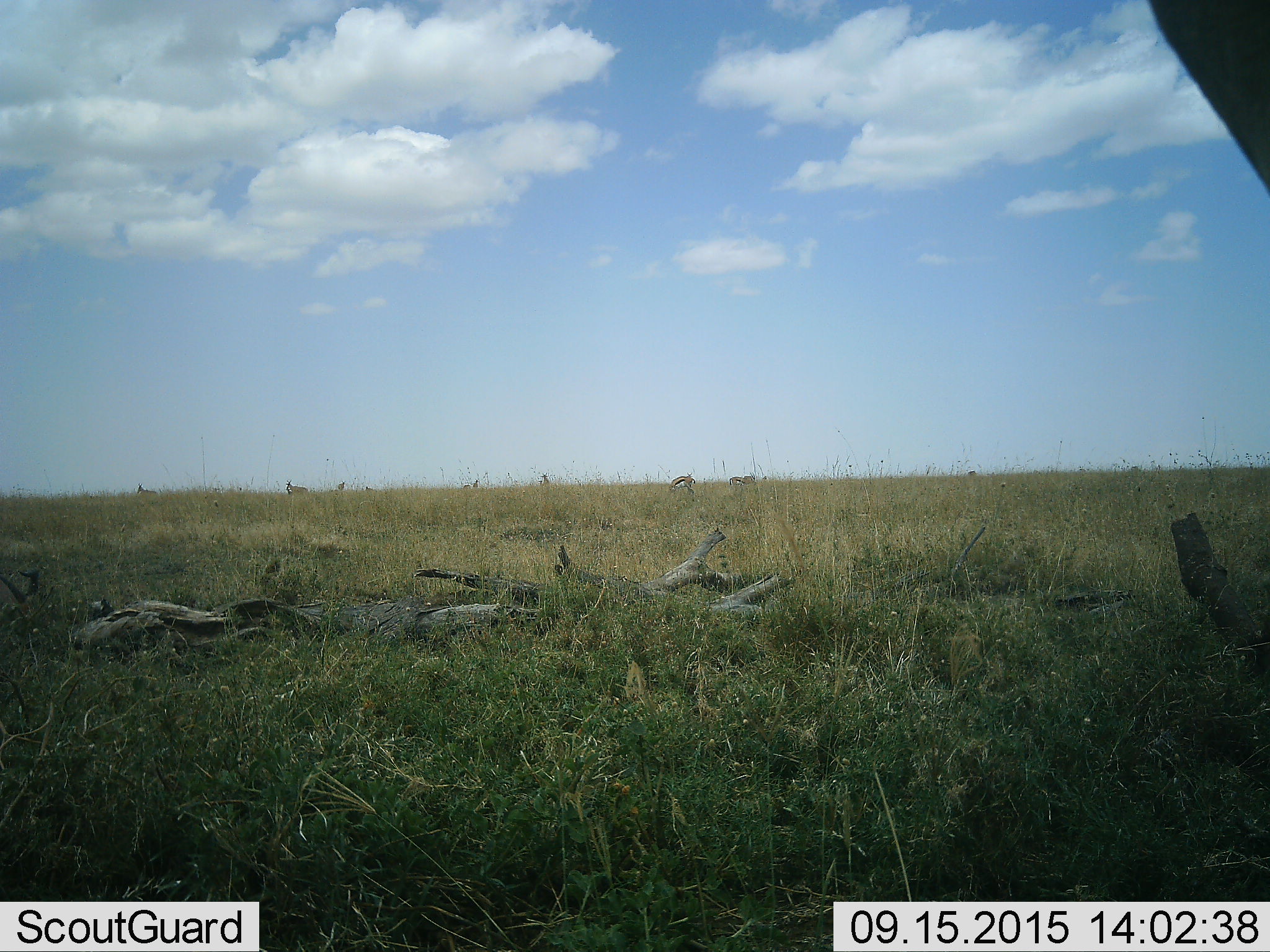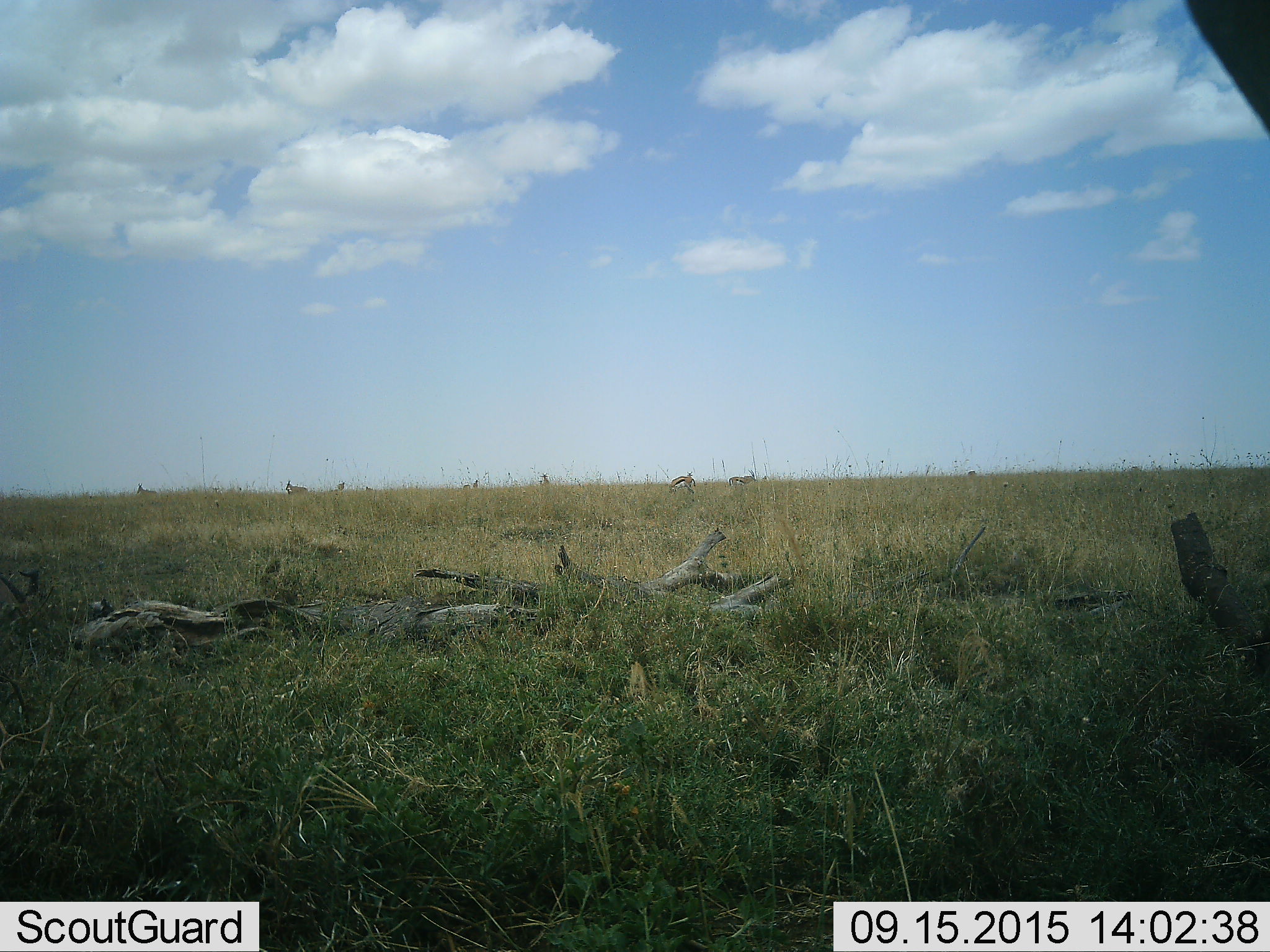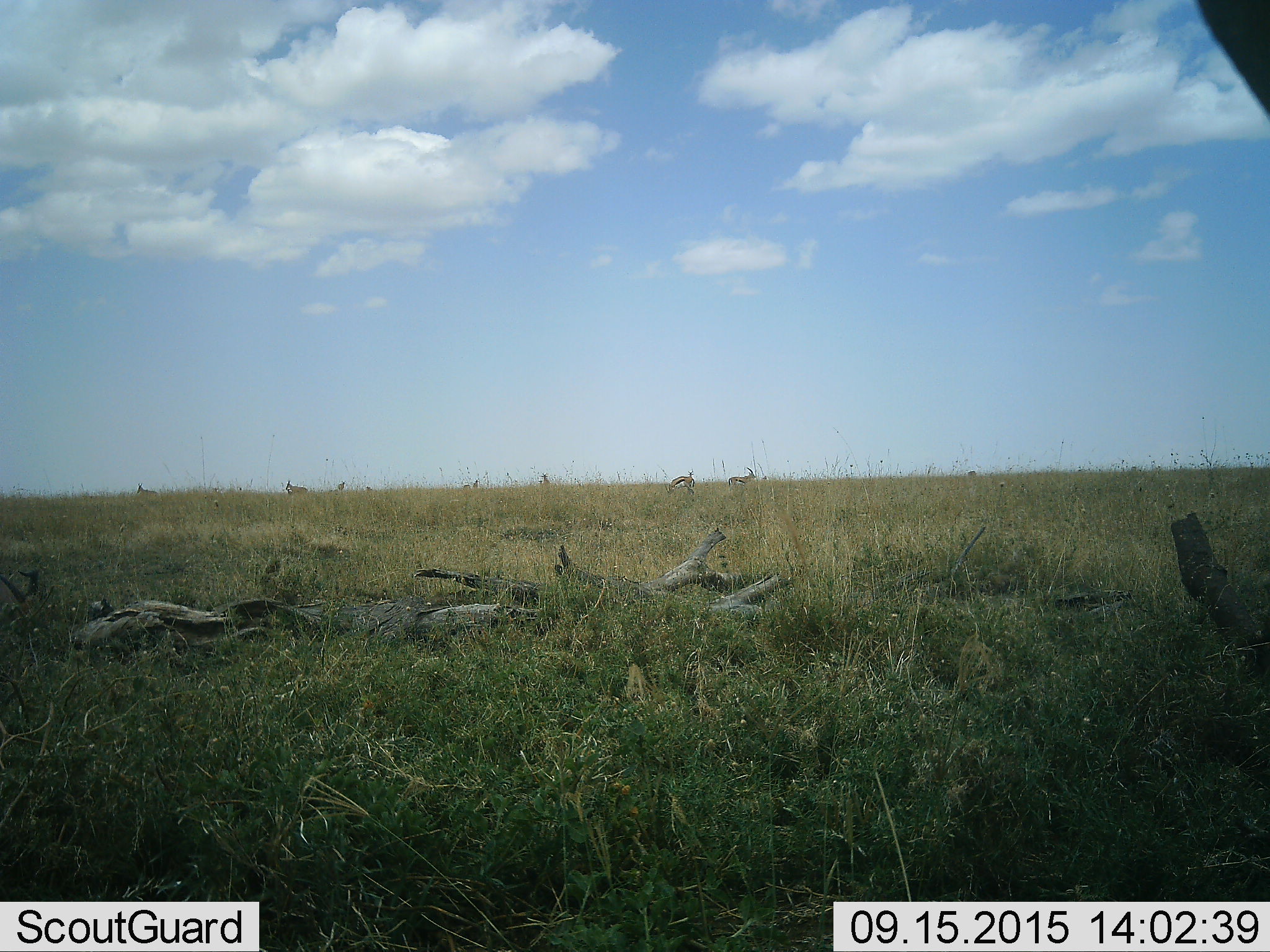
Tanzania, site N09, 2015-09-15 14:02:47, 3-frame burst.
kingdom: Animalia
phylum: Chordata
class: Mammalia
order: Artiodactyla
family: Bovidae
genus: Eudorcas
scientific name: Eudorcas thomsonii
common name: thomson's gazelle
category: gazellethomsons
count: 7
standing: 71%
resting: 0%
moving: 29%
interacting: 0%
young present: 0%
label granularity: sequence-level